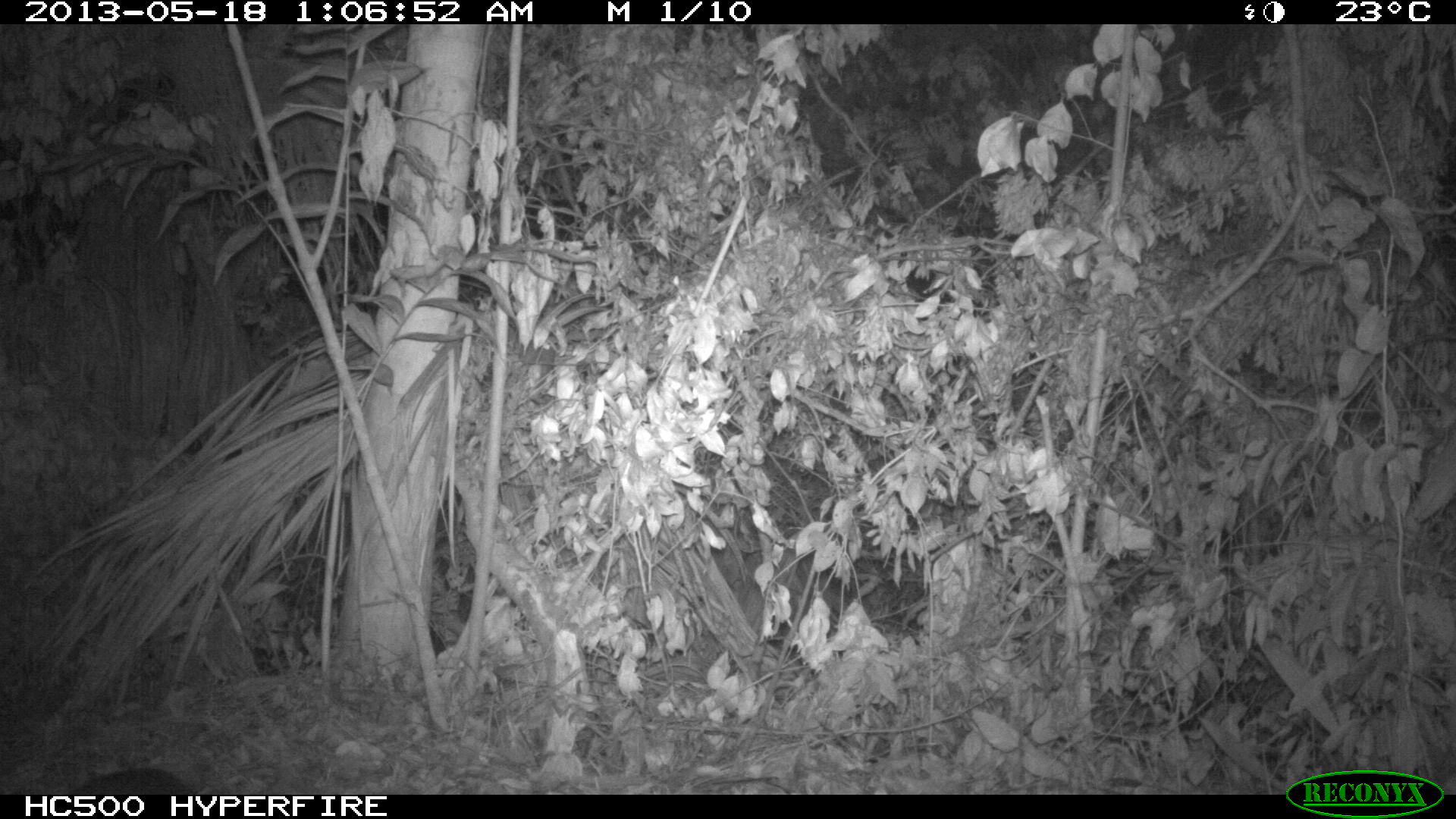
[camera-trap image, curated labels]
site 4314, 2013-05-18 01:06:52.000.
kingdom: Animalia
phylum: Chordata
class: Mammalia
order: Cingulata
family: Dasypodidae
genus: Dasypus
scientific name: Dasypus novemcinctus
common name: nine-banded armadillo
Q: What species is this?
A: Dasypus novemcinctus (nine-banded armadillo).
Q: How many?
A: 1.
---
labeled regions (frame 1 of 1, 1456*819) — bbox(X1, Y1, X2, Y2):
dasypus novemcinctus: bbox(63, 762, 201, 794)